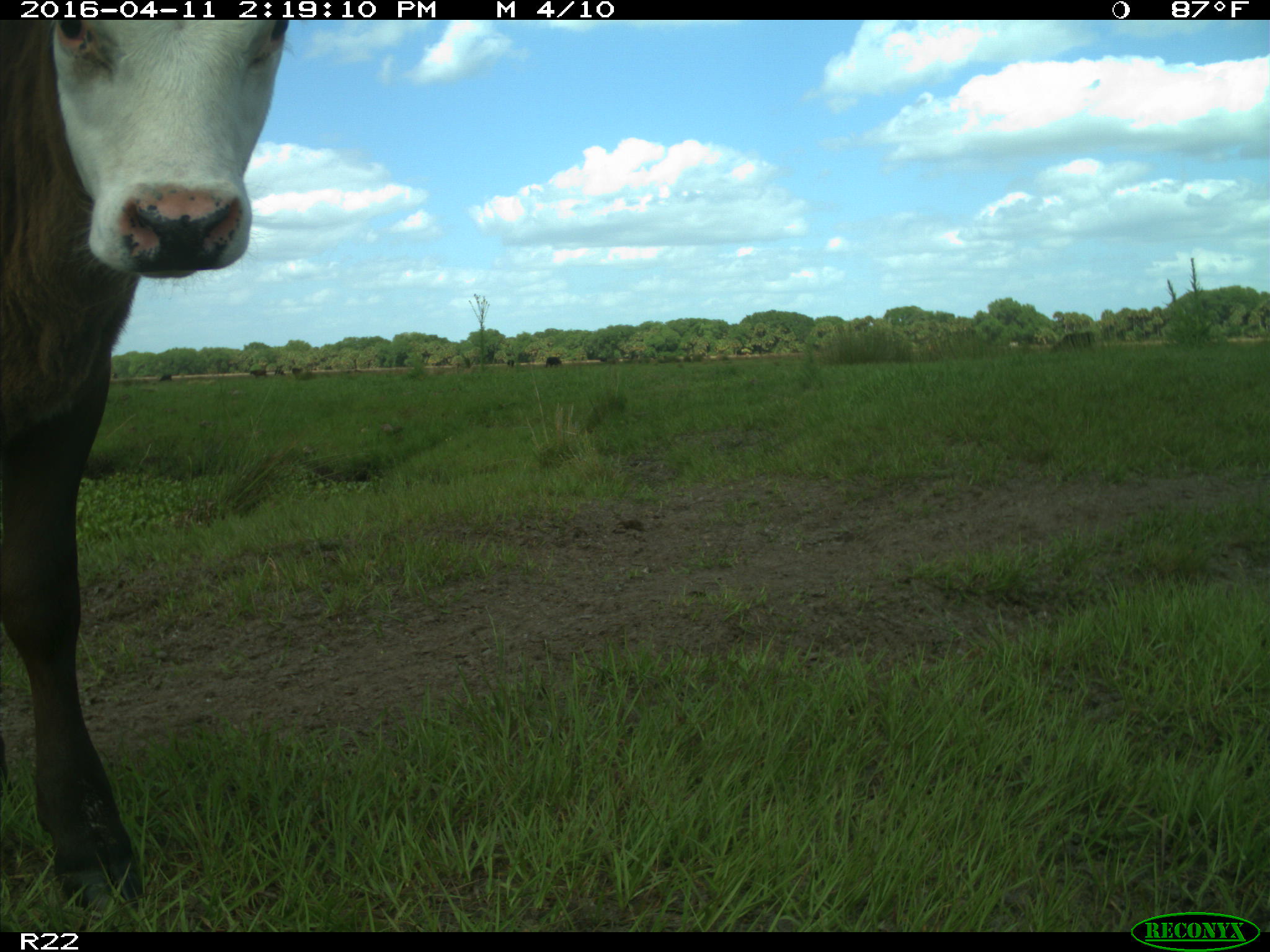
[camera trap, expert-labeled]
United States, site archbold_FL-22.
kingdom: Animalia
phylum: Chordata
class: Mammalia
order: Artiodactyla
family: Bovidae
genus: Bos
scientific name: Bos taurus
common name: domestic cow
Bos taurus (domestic cow).